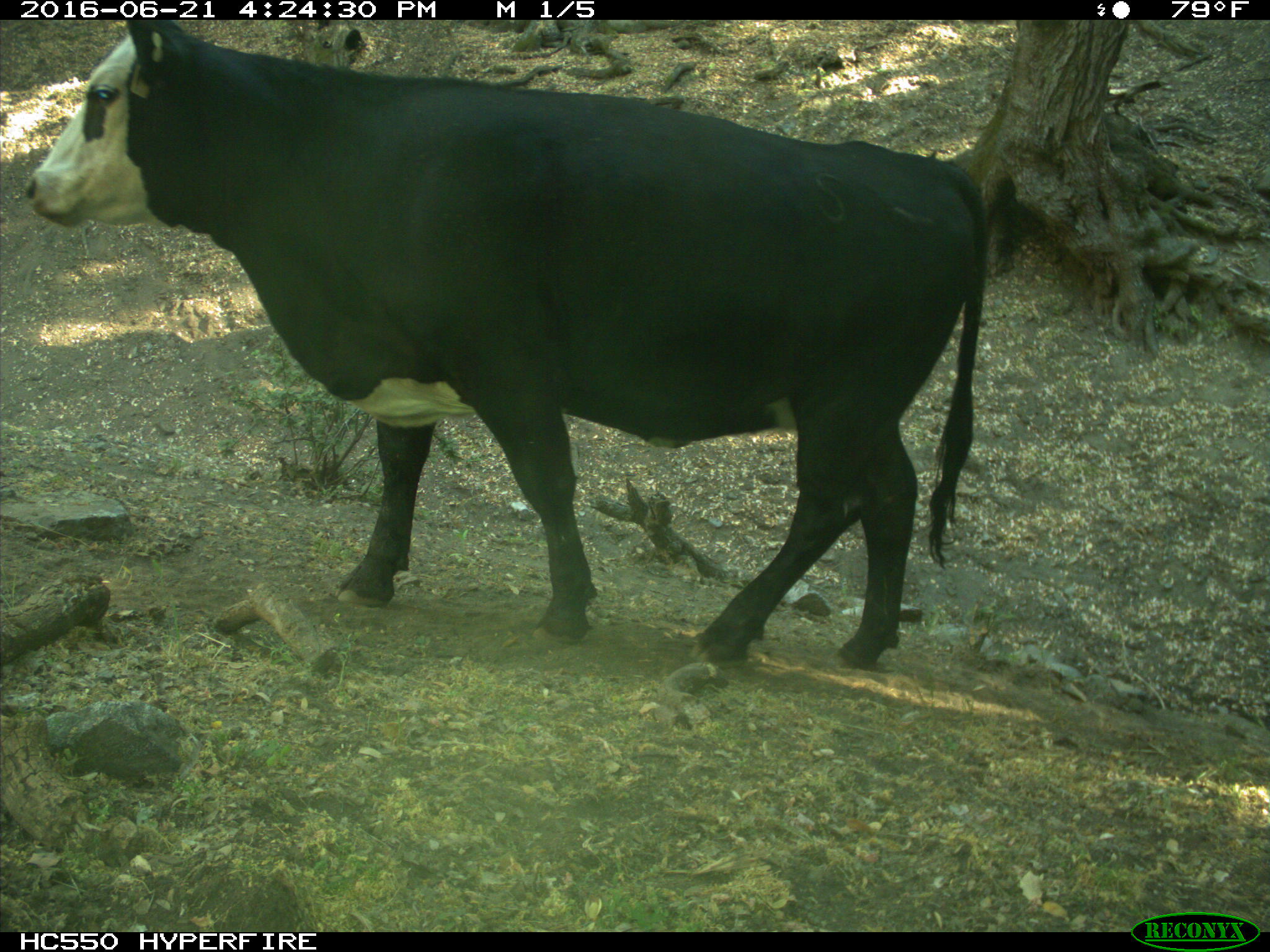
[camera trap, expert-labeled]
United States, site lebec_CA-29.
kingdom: Animalia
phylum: Chordata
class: Mammalia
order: Artiodactyla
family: Bovidae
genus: Bos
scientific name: Bos taurus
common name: domestic cow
Bos taurus (domestic cow).